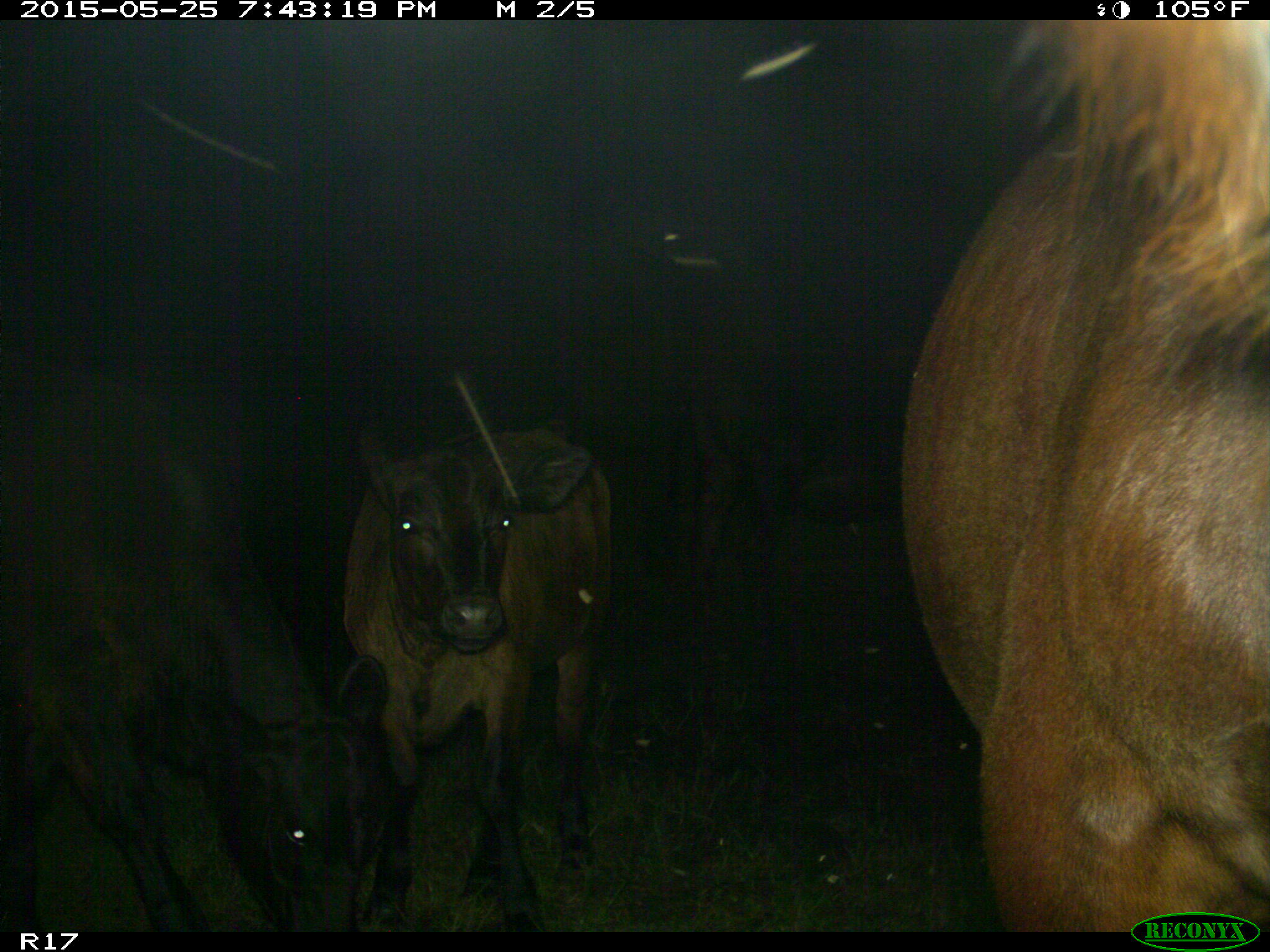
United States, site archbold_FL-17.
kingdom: Animalia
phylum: Chordata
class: Mammalia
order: Artiodactyla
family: Bovidae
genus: Bos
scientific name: Bos taurus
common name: domestic cow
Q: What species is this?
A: Bos taurus (domestic cow).